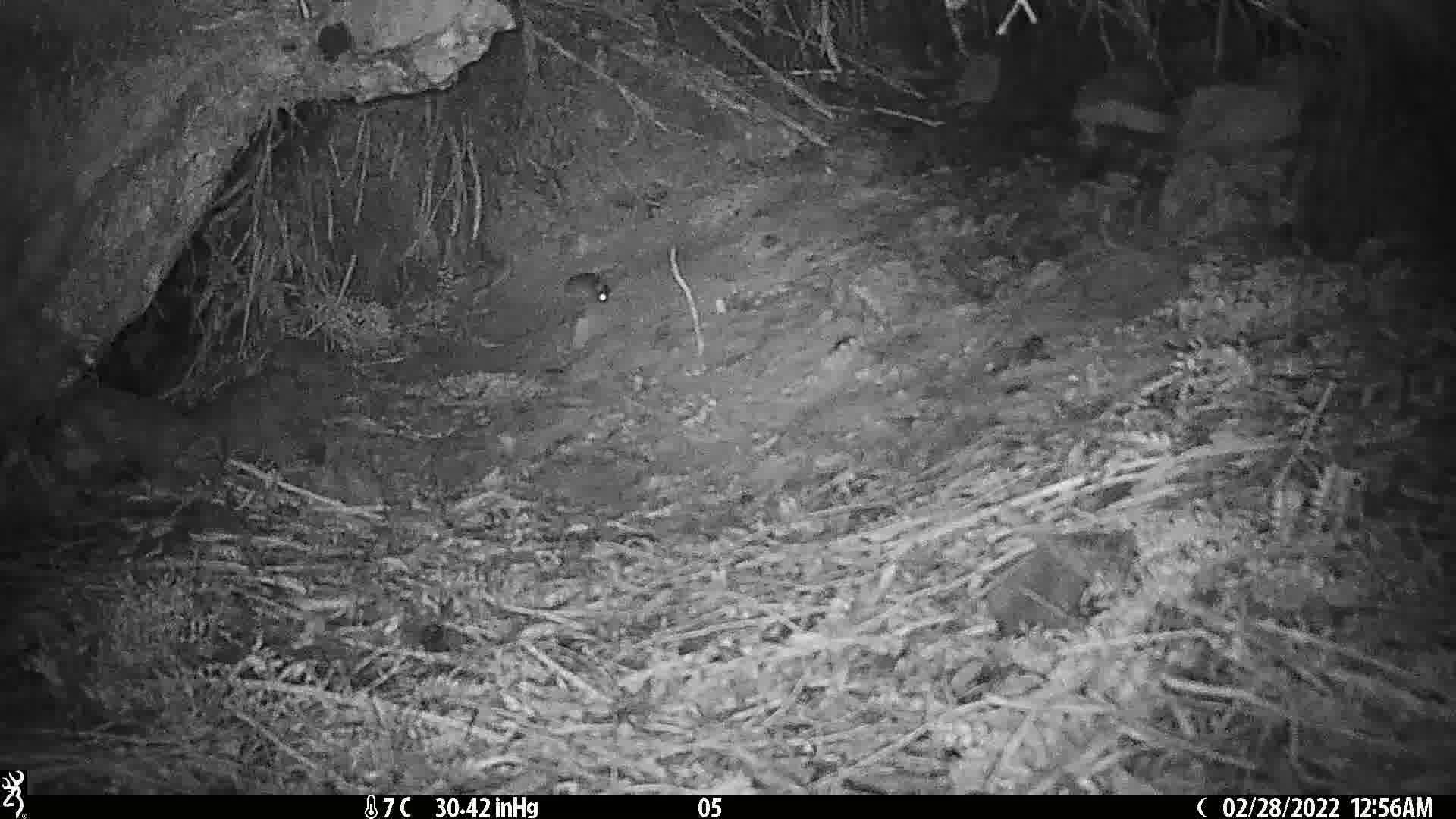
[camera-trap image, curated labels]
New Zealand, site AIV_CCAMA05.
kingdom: Animalia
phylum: Chordata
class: Mammalia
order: Rodentia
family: Muridae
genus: Mus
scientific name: Mus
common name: mouse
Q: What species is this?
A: Mouse (Mus).